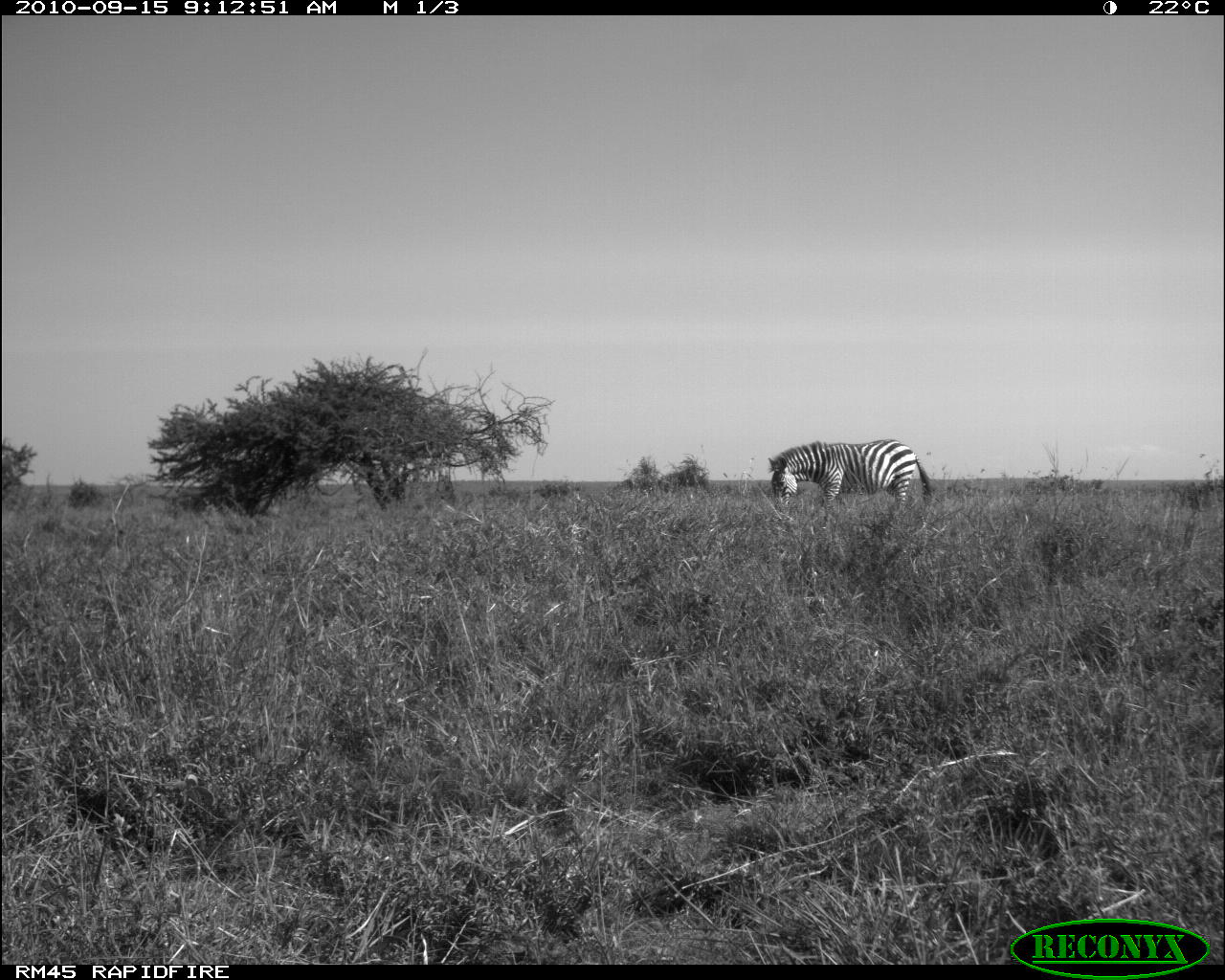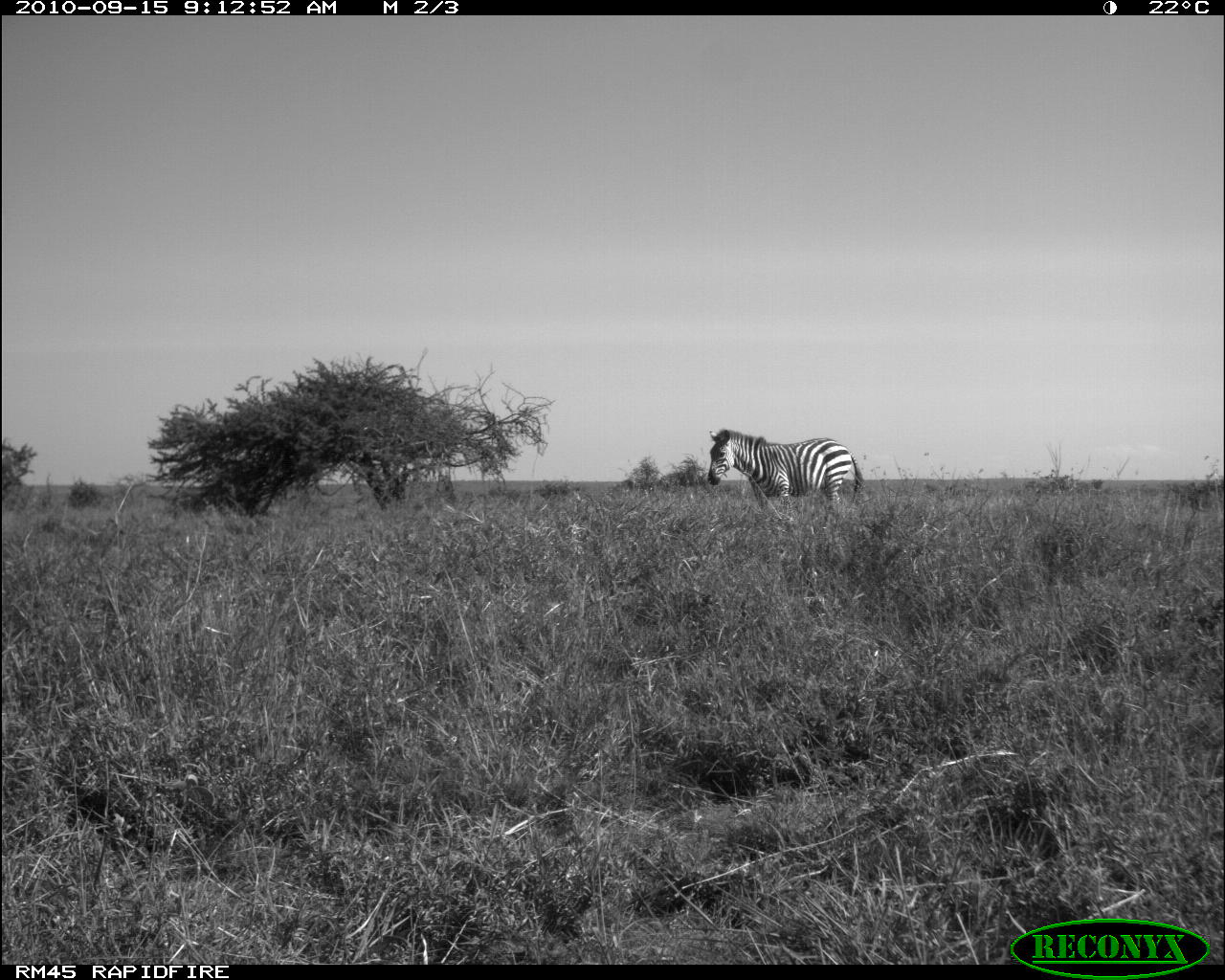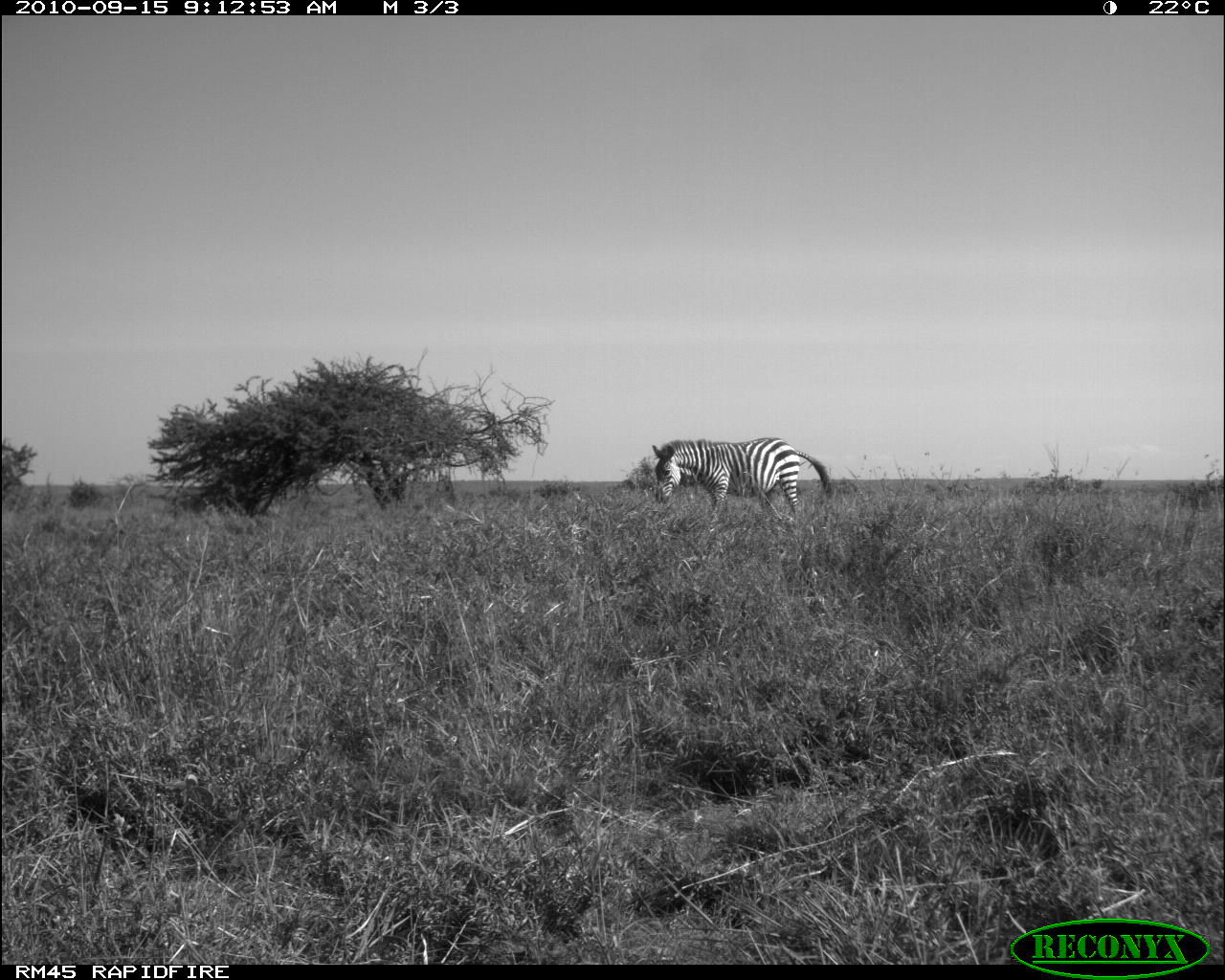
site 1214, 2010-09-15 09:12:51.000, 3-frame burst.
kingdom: Animalia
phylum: Chordata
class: Mammalia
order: Perissodactyla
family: Equidae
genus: Equus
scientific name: Equus quagga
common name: plains zebra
Equus quagga (plains zebra), count 1.